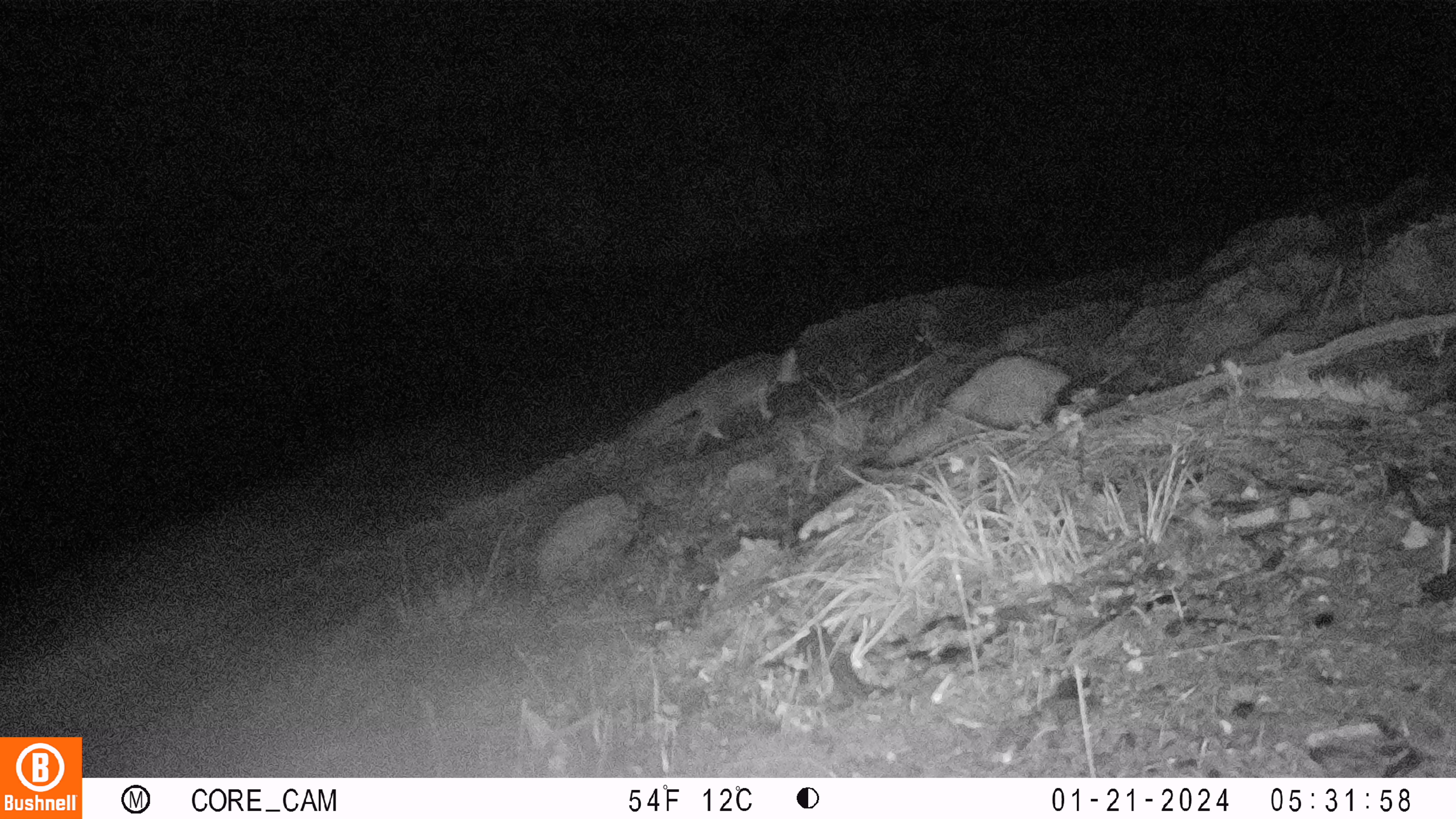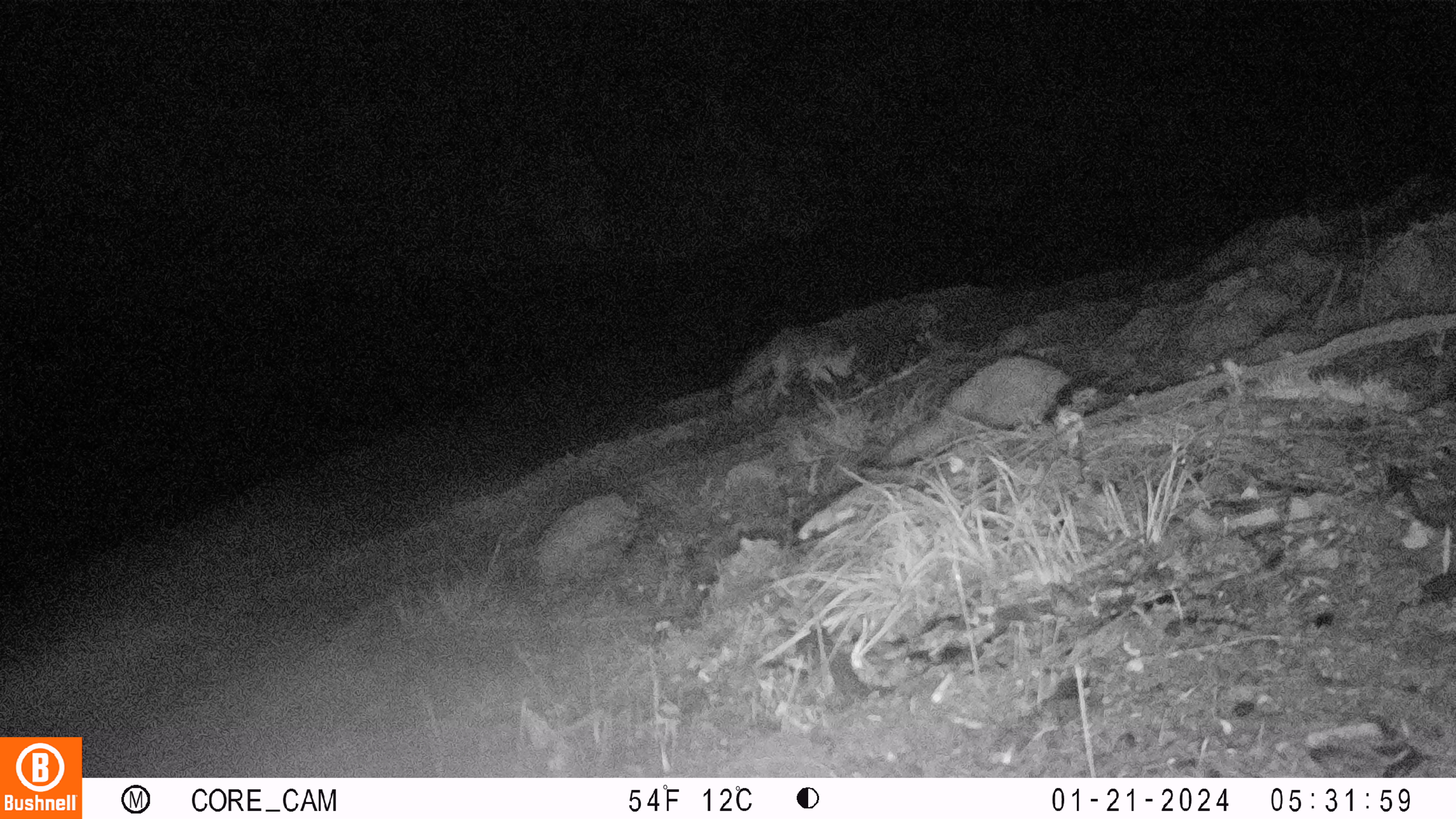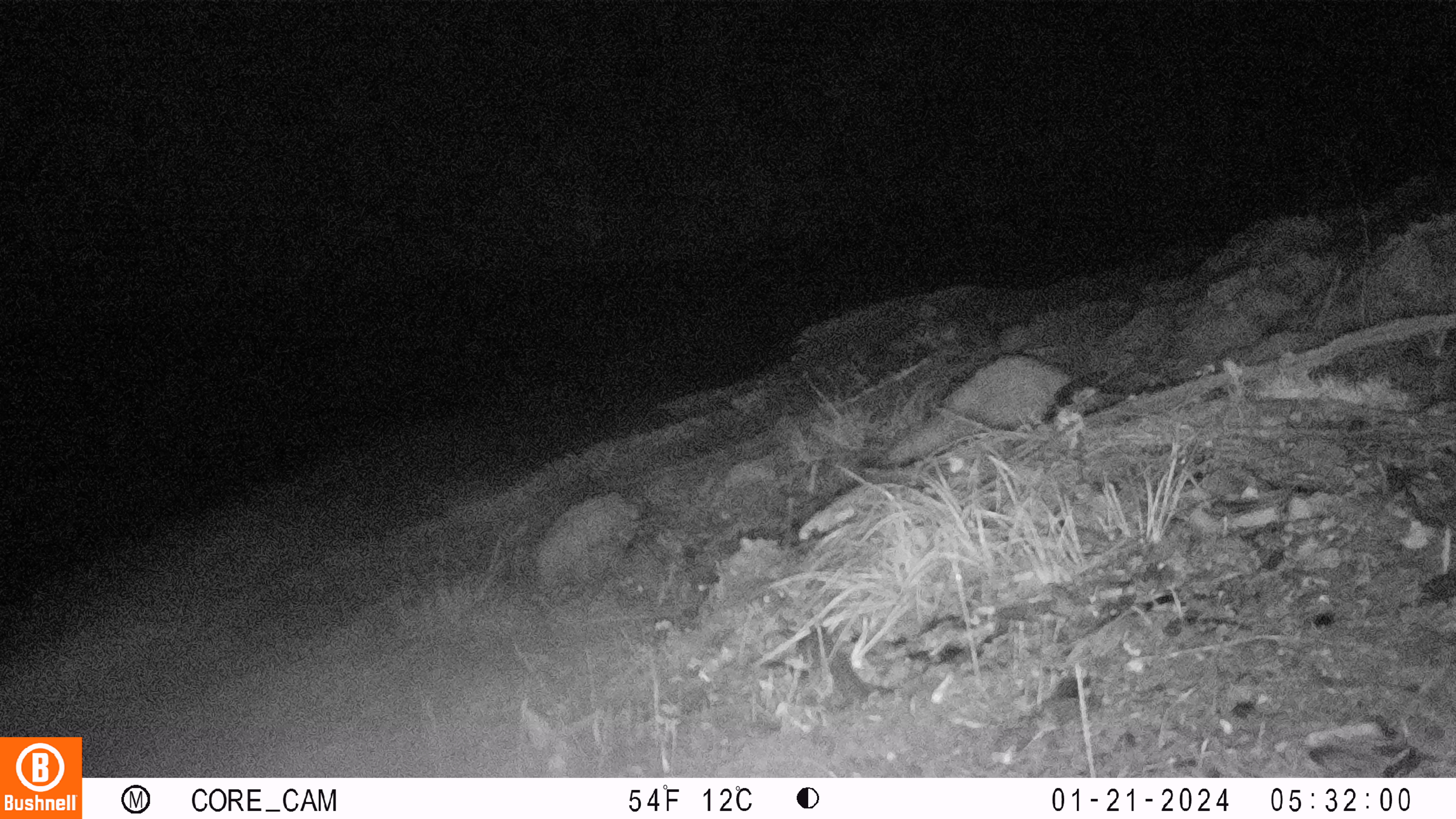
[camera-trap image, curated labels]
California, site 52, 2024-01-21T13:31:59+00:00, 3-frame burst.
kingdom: Animalia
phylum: Chordata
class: Mammalia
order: Carnivora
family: Canidae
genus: Urocyon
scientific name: Urocyon cinereoargenteus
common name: gray fox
Gray fox (Urocyon cinereoargenteus).